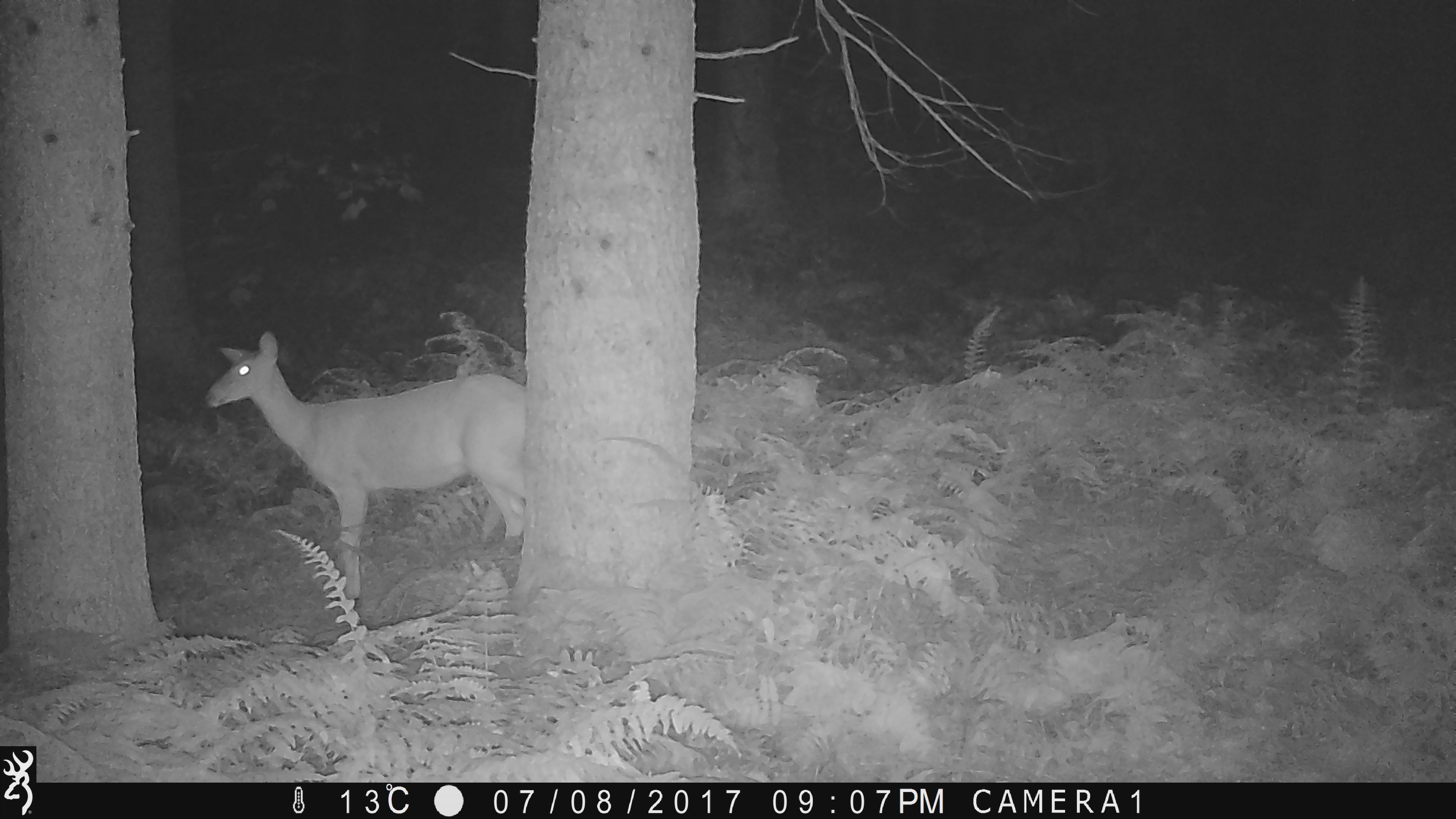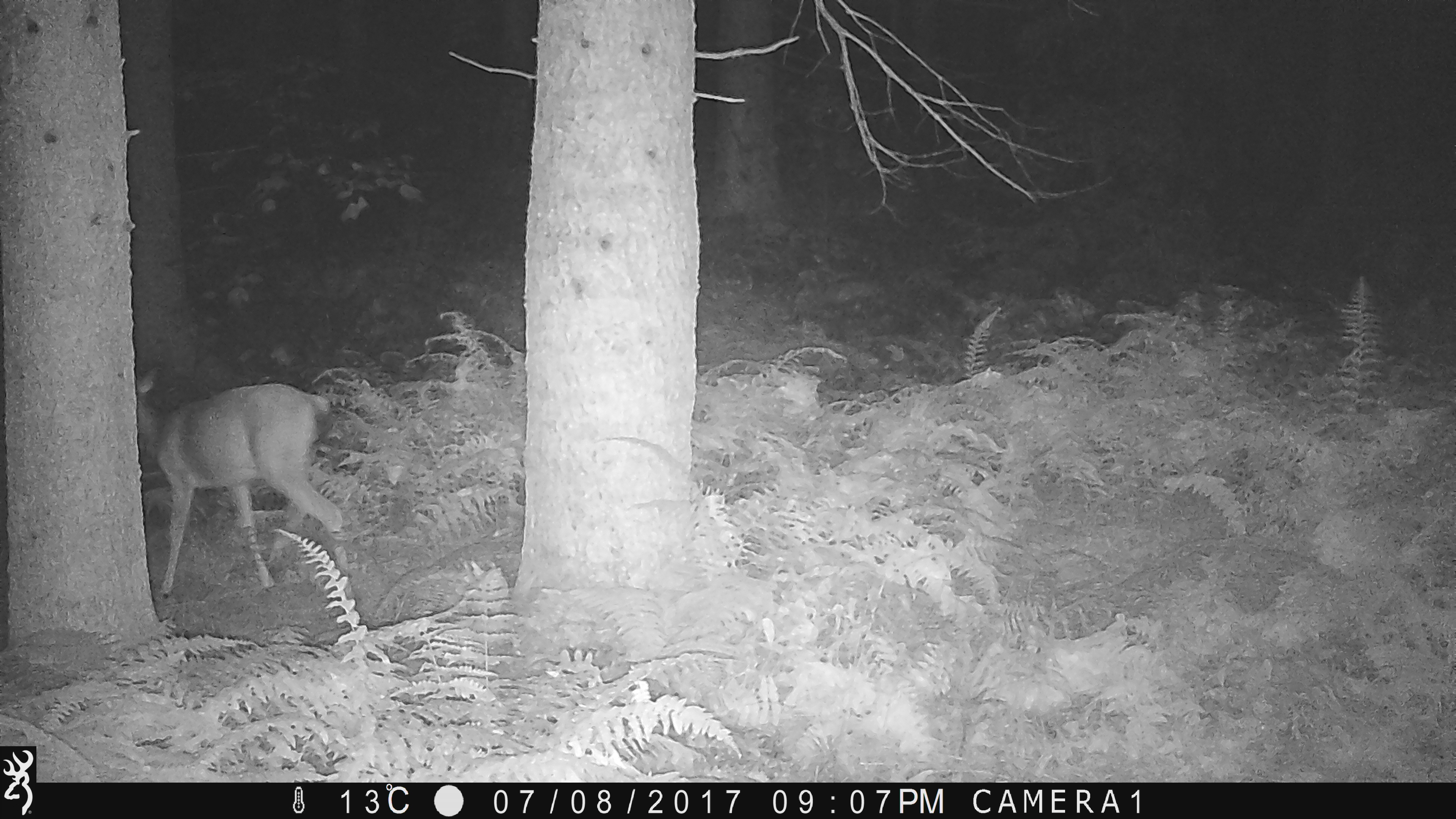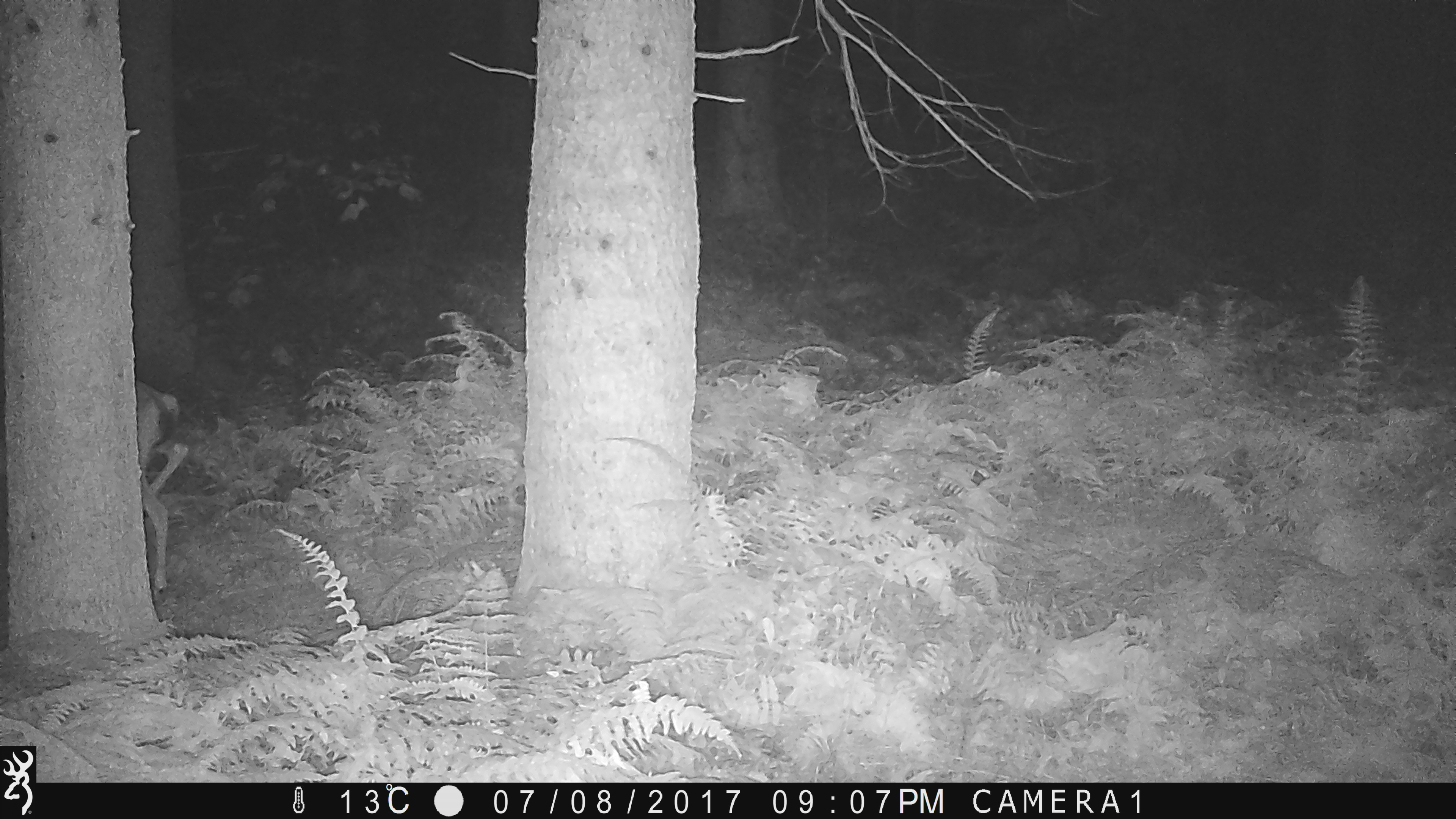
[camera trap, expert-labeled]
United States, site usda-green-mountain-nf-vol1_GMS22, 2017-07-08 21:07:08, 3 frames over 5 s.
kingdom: Animalia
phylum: Chordata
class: Mammalia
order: Artiodactyla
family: Cervidae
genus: Odocoileus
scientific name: Odocoileus virginianus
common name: white-tailed deer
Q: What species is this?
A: White-tailed deer (Odocoileus virginianus).